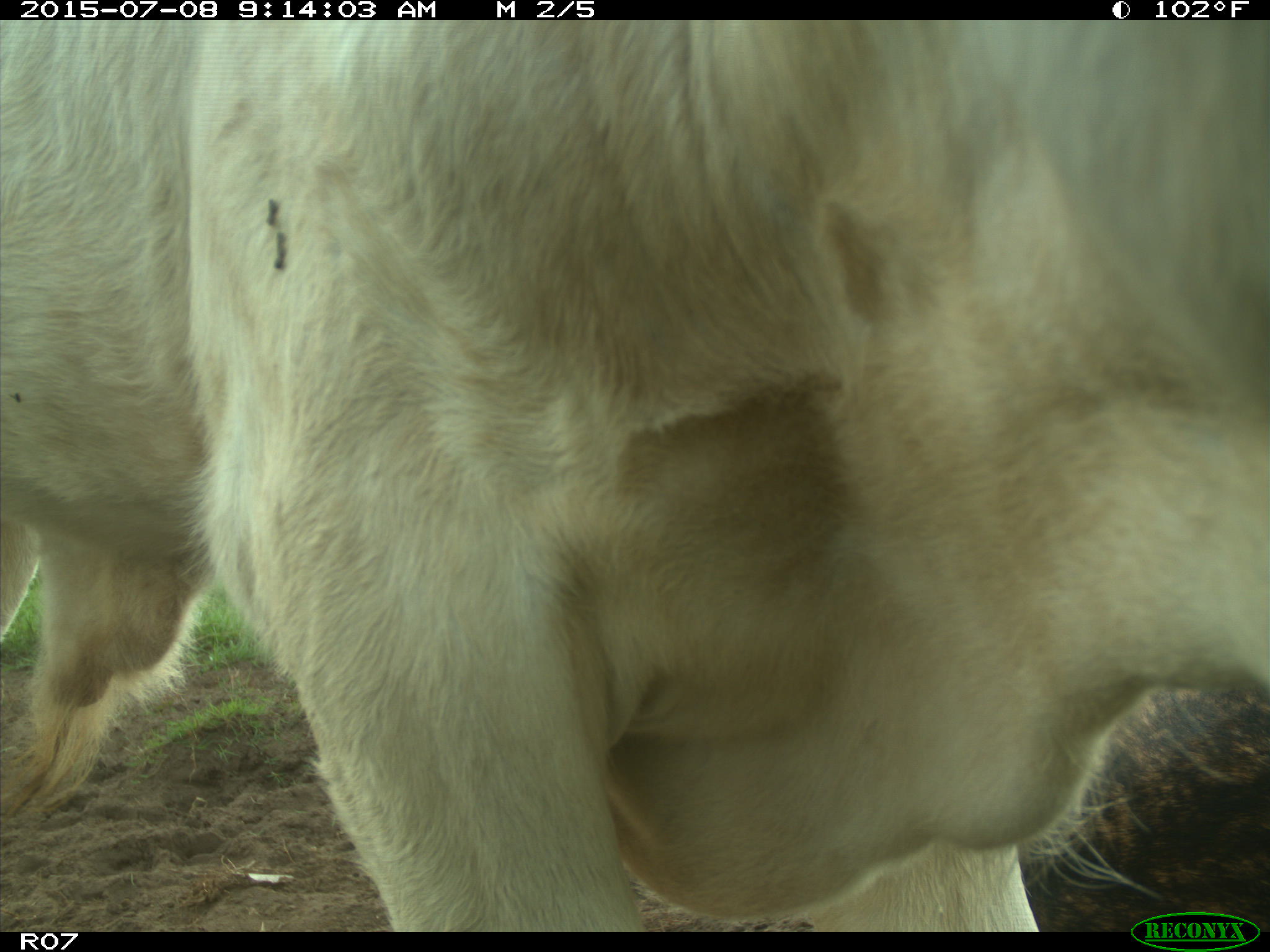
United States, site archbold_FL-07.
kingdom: Animalia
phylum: Chordata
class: Mammalia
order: Artiodactyla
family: Bovidae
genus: Bos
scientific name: Bos taurus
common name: domestic cow